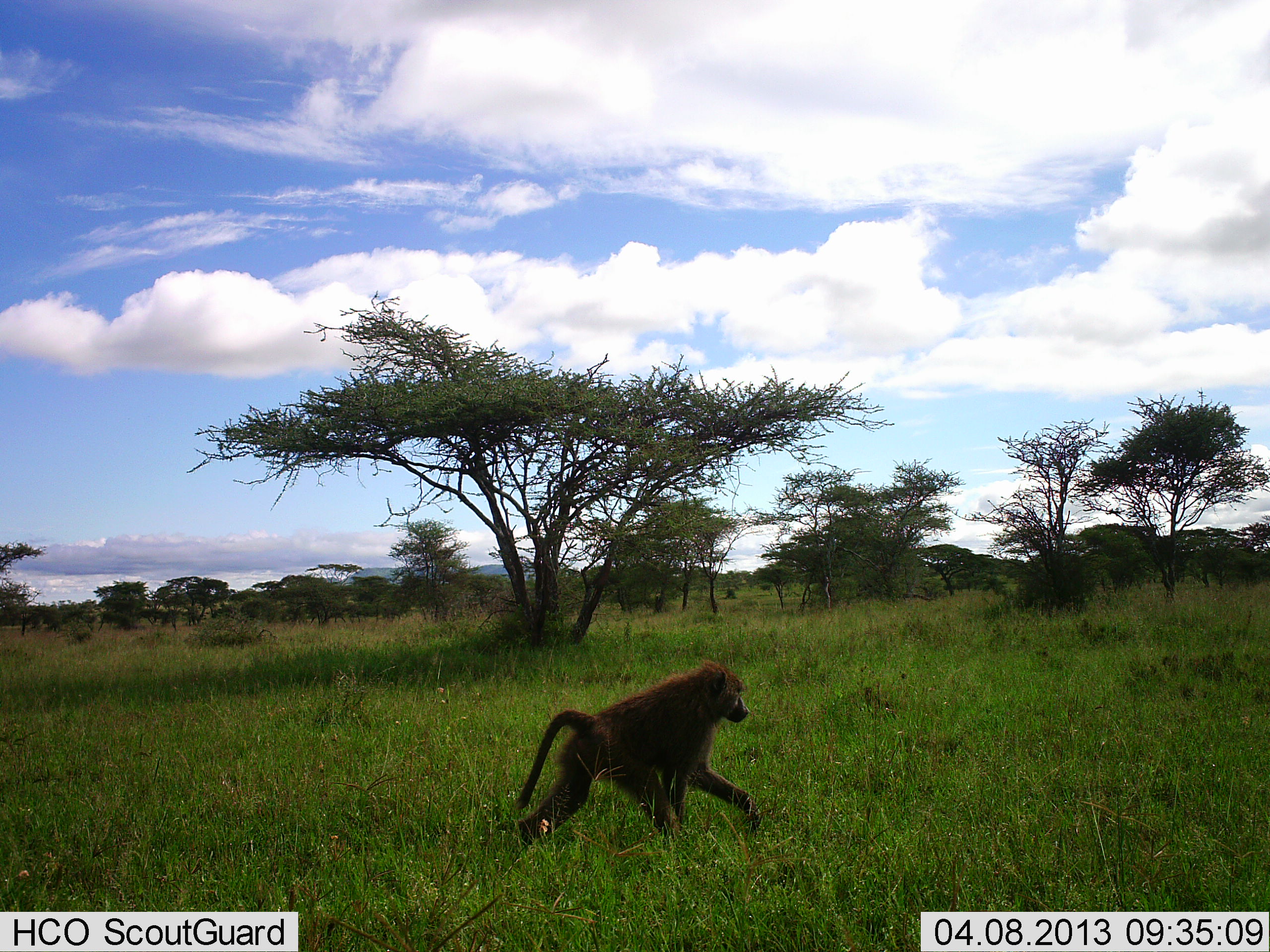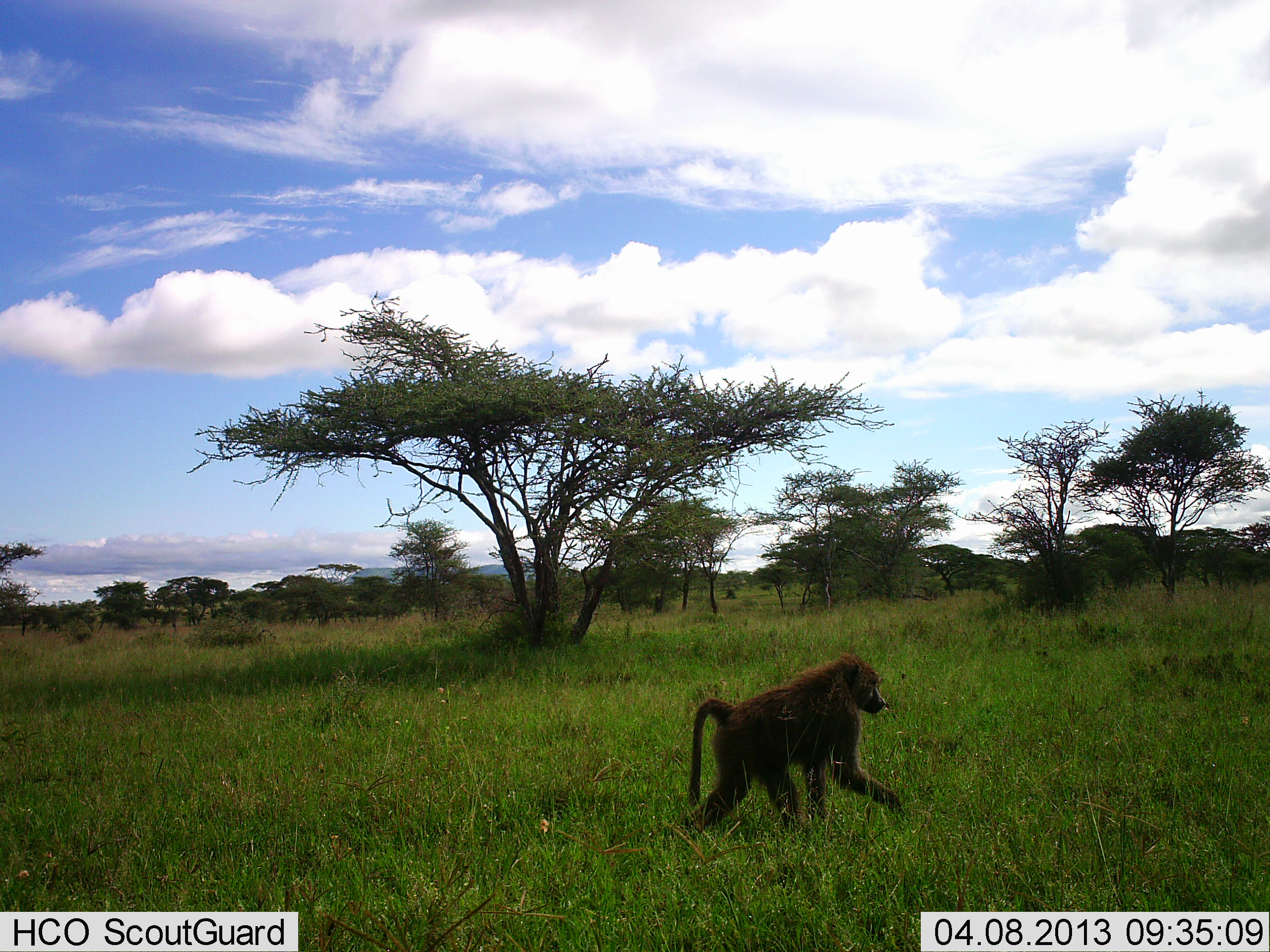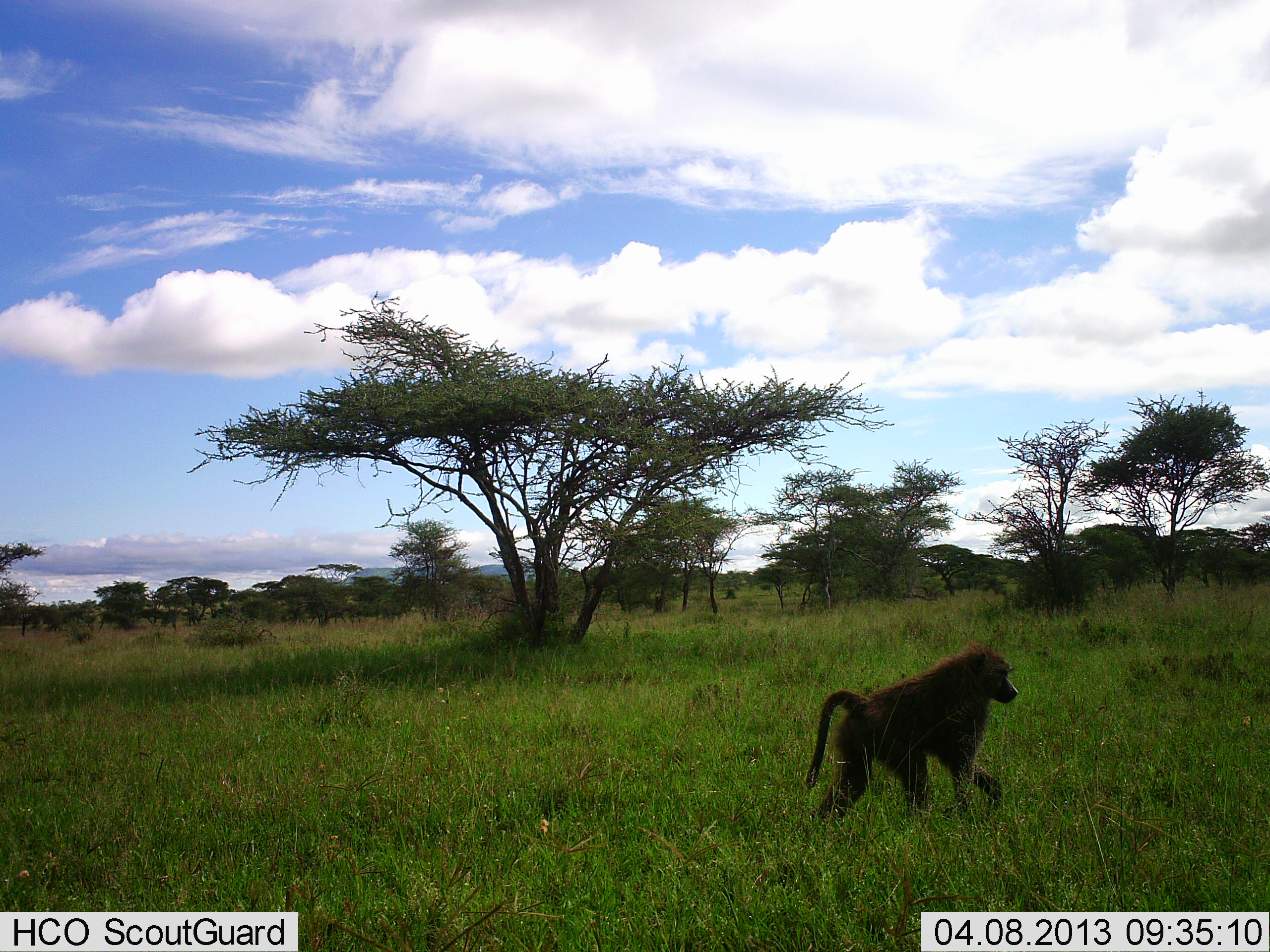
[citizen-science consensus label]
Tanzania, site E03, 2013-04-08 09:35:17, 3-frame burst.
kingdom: Animalia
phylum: Chordata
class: Mammalia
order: Primates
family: Cercopithecidae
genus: Papio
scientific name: Papio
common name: baboon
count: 1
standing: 5%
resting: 0%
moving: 100%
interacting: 0%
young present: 0%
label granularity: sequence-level